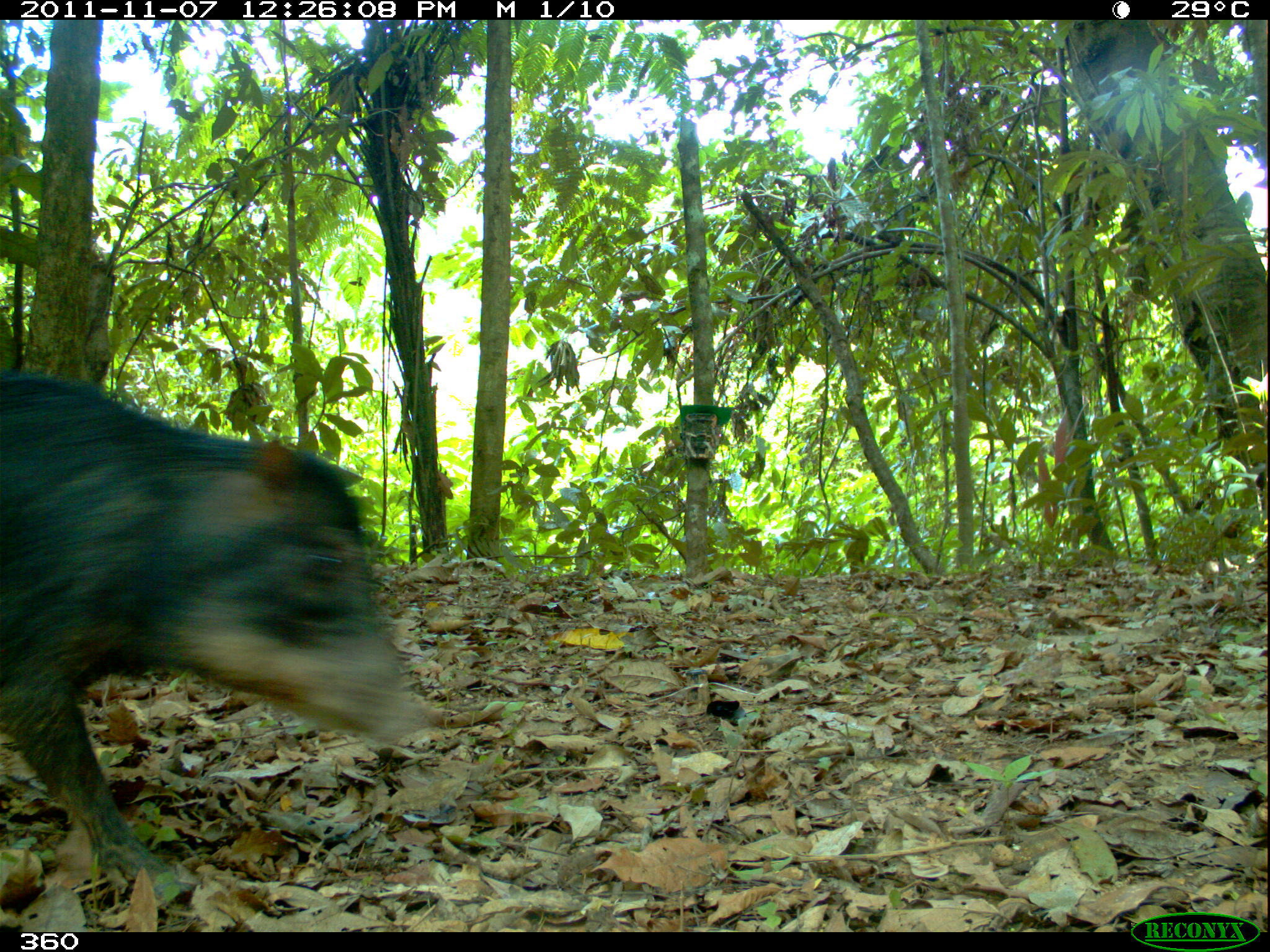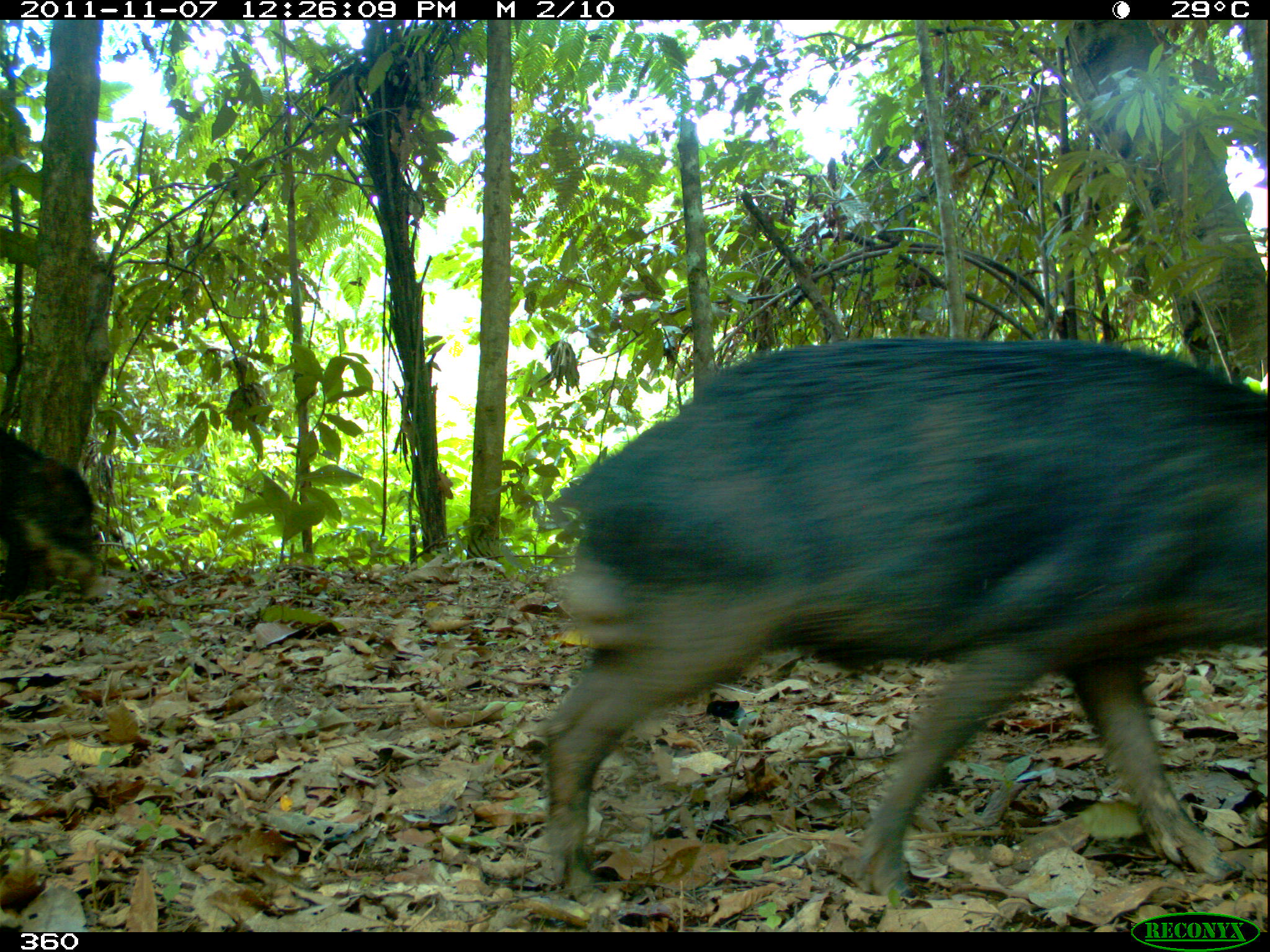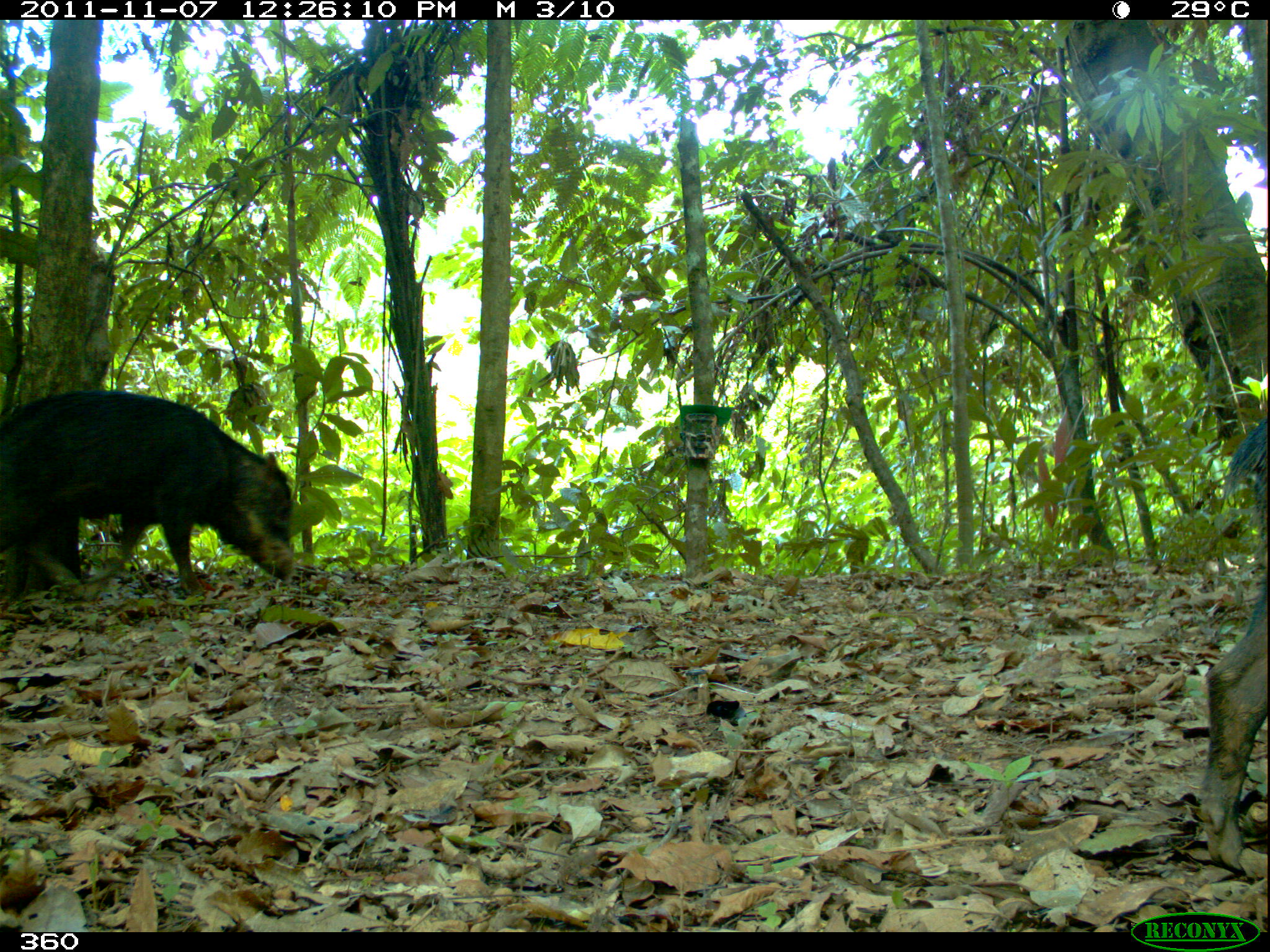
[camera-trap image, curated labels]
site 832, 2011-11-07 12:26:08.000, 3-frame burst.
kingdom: Animalia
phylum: Chordata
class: Mammalia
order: Artiodactyla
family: Tayassuidae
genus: Tayassu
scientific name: Tayassu pecari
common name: white-lipped peccary